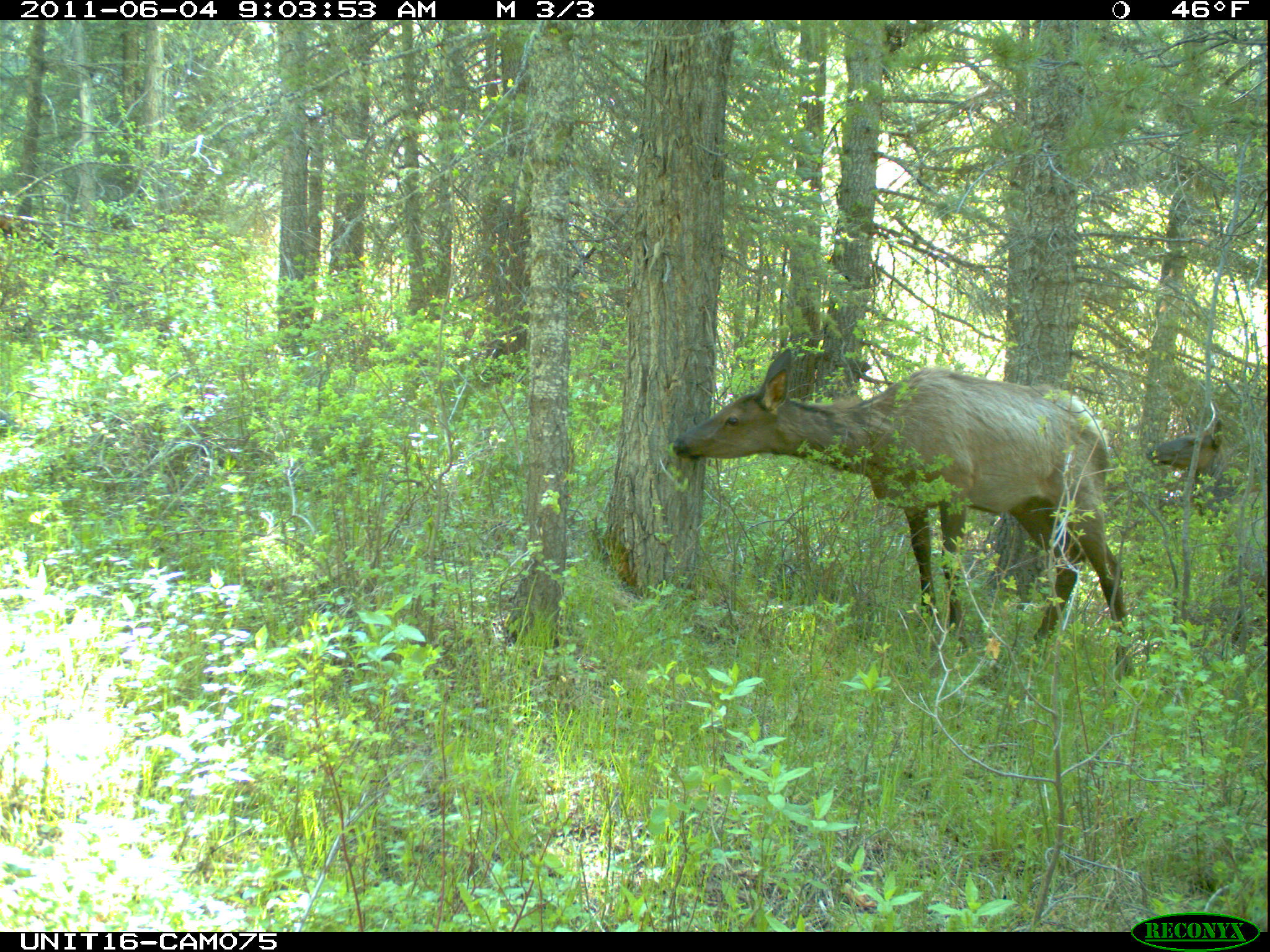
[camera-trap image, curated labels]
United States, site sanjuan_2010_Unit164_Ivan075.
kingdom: Animalia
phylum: Chordata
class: Mammalia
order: Artiodactyla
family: Cervidae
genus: Cervus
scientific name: Cervus elaphus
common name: red deer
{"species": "Cervus elaphus (red deer)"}